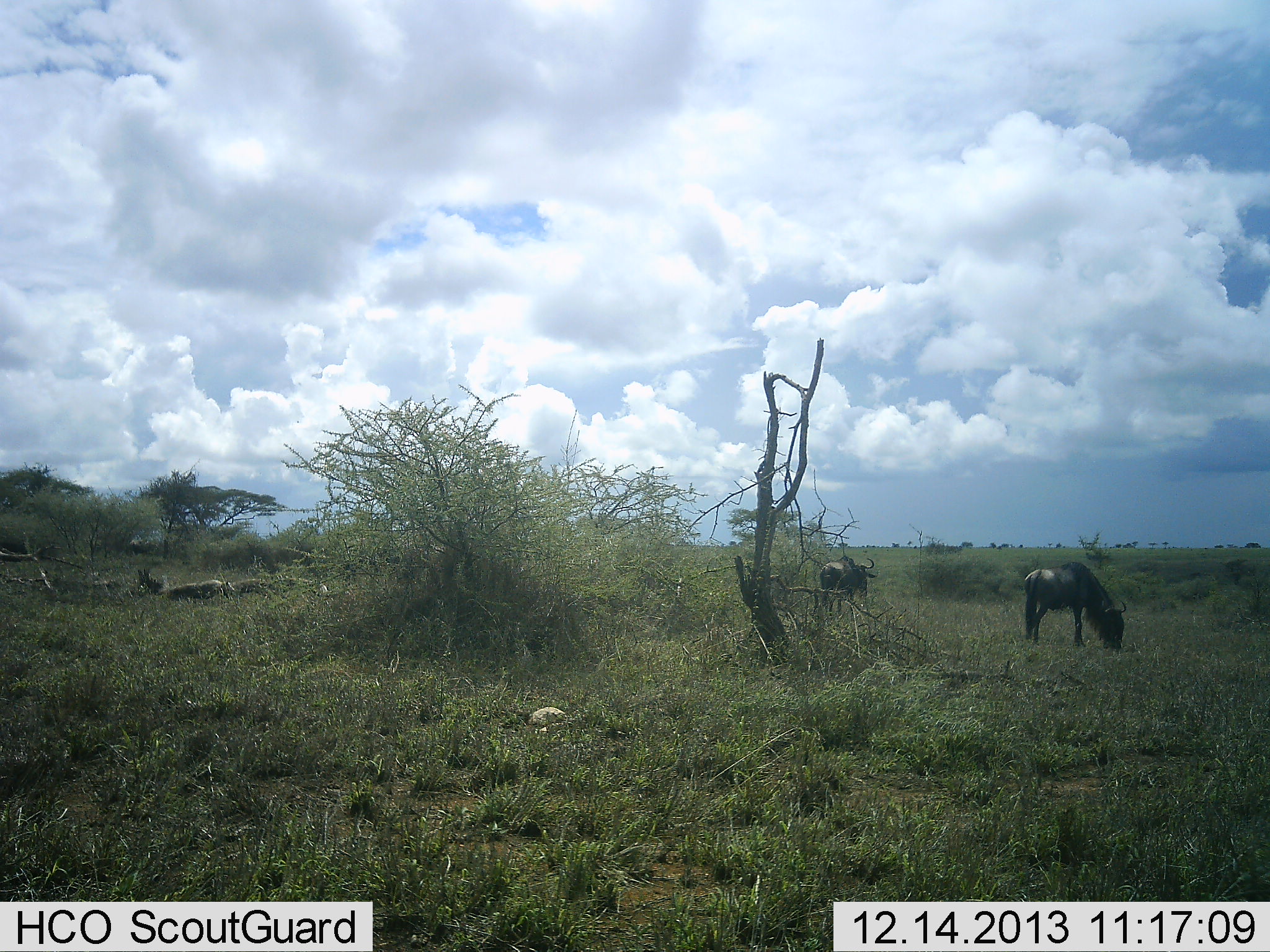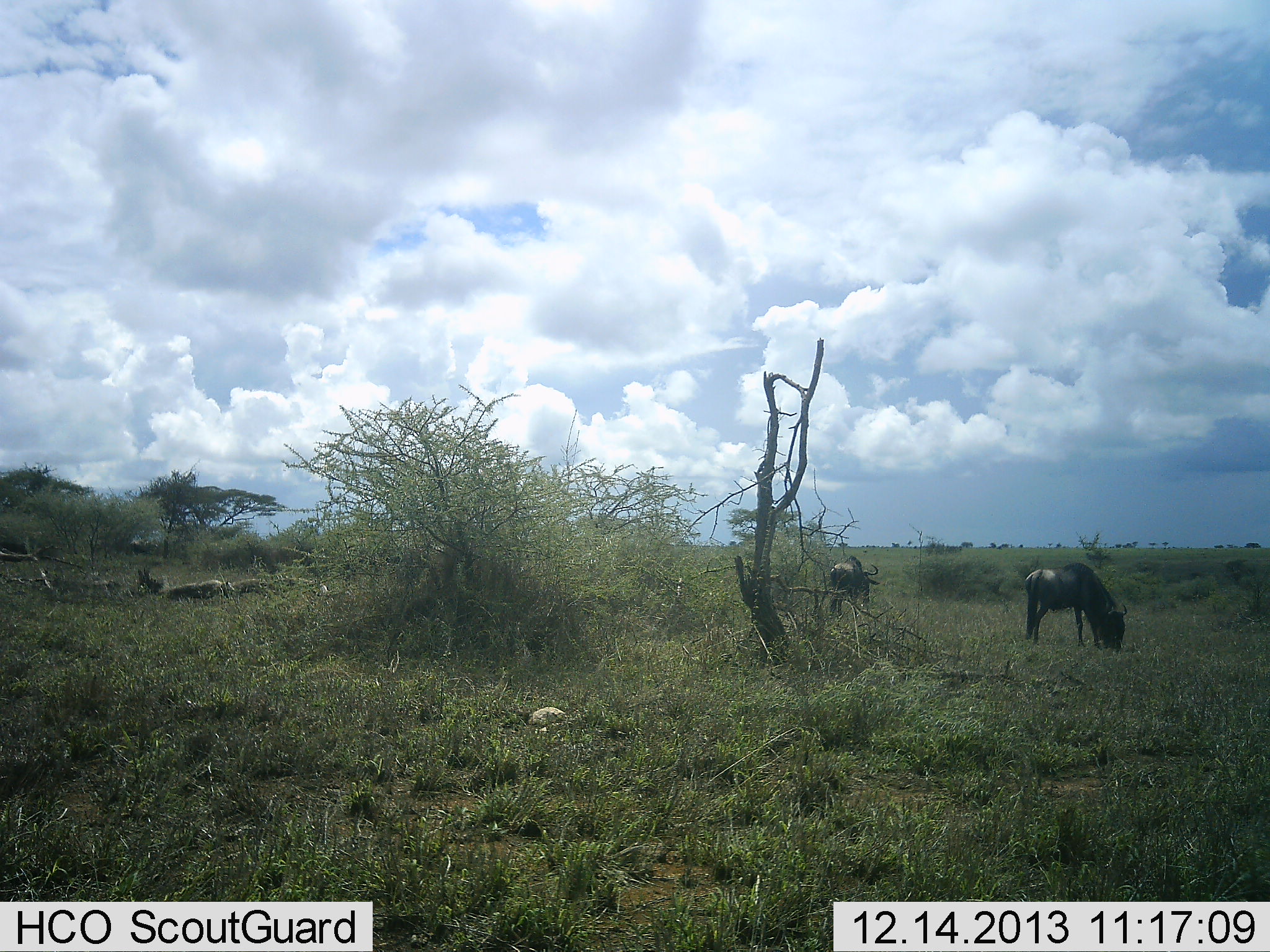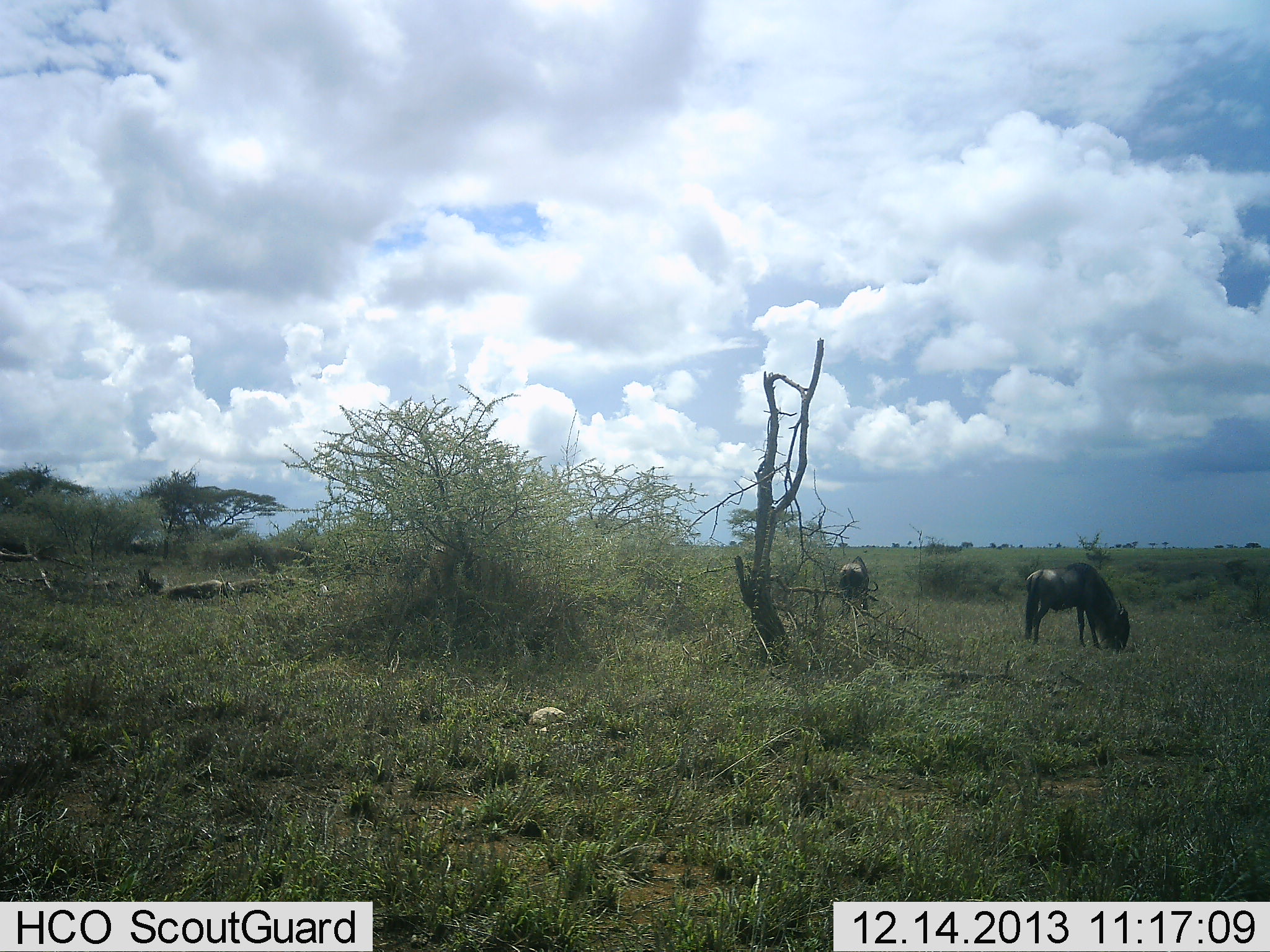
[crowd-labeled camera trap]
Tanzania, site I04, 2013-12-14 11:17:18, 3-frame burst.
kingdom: Animalia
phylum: Chordata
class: Mammalia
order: Artiodactyla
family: Bovidae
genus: Connochaetes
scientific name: Connochaetes taurinus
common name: blue wildebeest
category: wildebeest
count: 2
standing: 20%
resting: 10%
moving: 10%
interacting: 0%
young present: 0%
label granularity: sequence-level